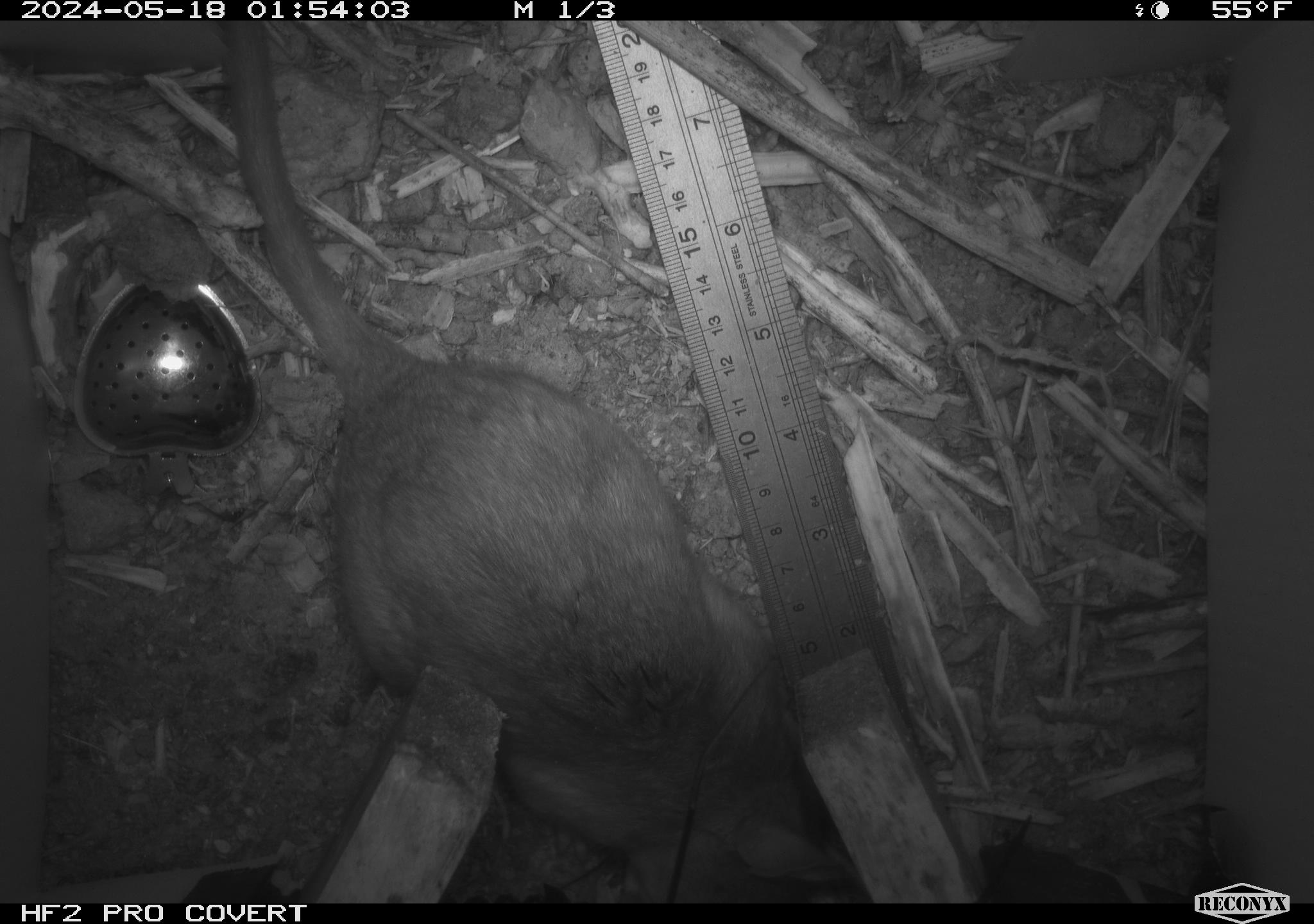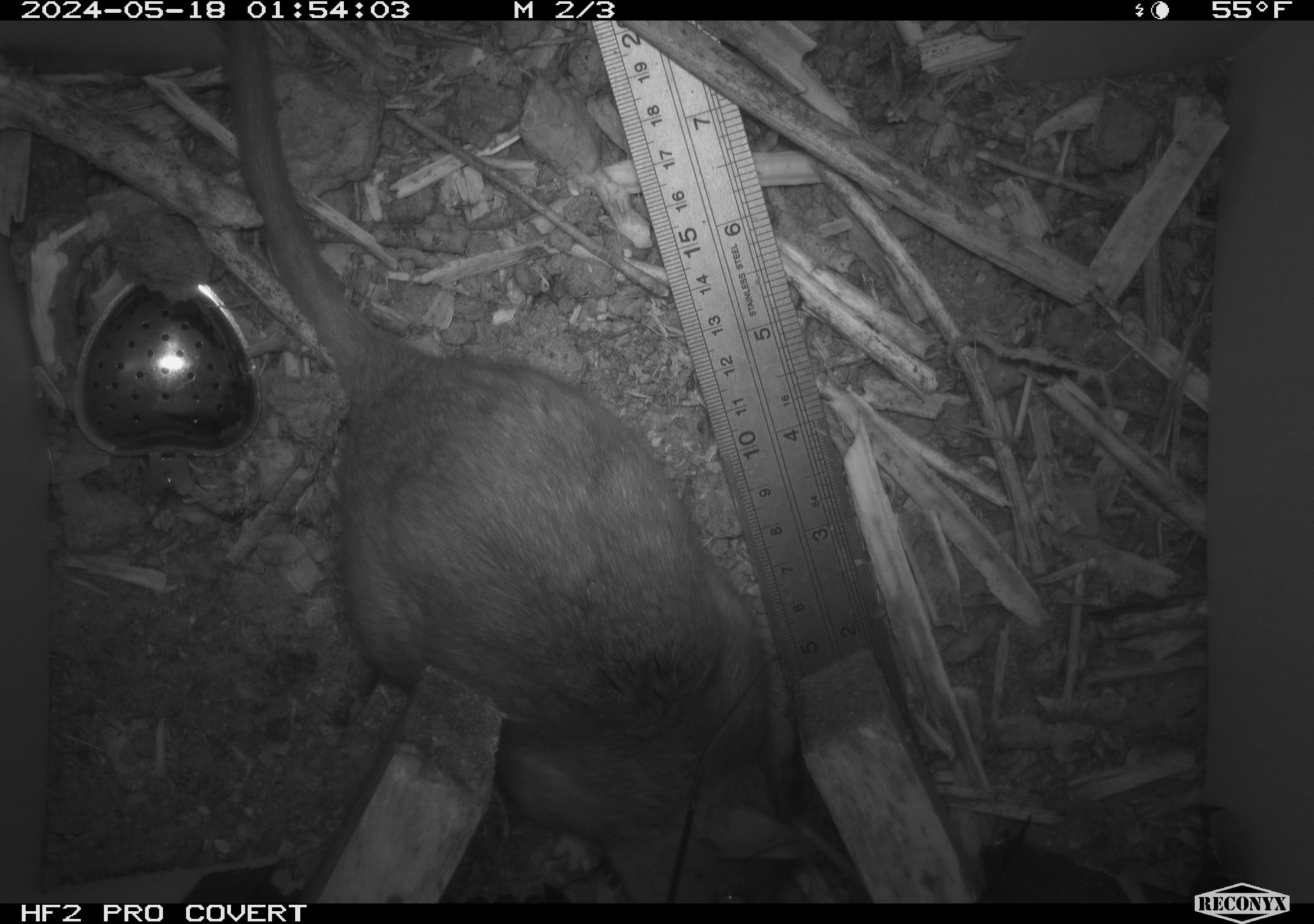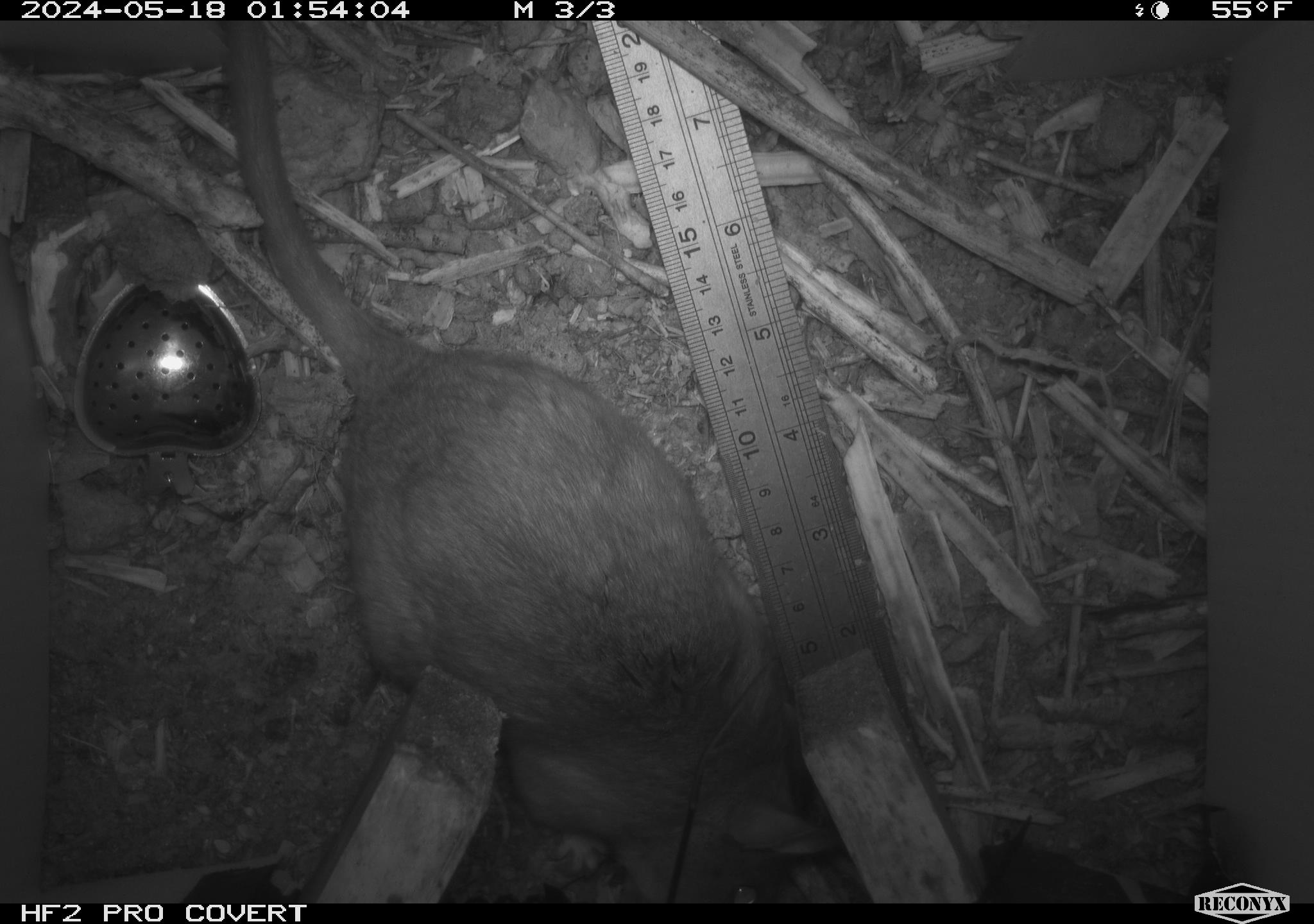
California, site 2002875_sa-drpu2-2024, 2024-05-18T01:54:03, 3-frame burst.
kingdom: Animalia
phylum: Chordata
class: Mammalia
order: Rodentia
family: Cricetidae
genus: Neotoma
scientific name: Neotoma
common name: pack rat or woodrat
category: neotoma species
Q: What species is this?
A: Neotoma species (pack rat or woodrat) (Neotoma).